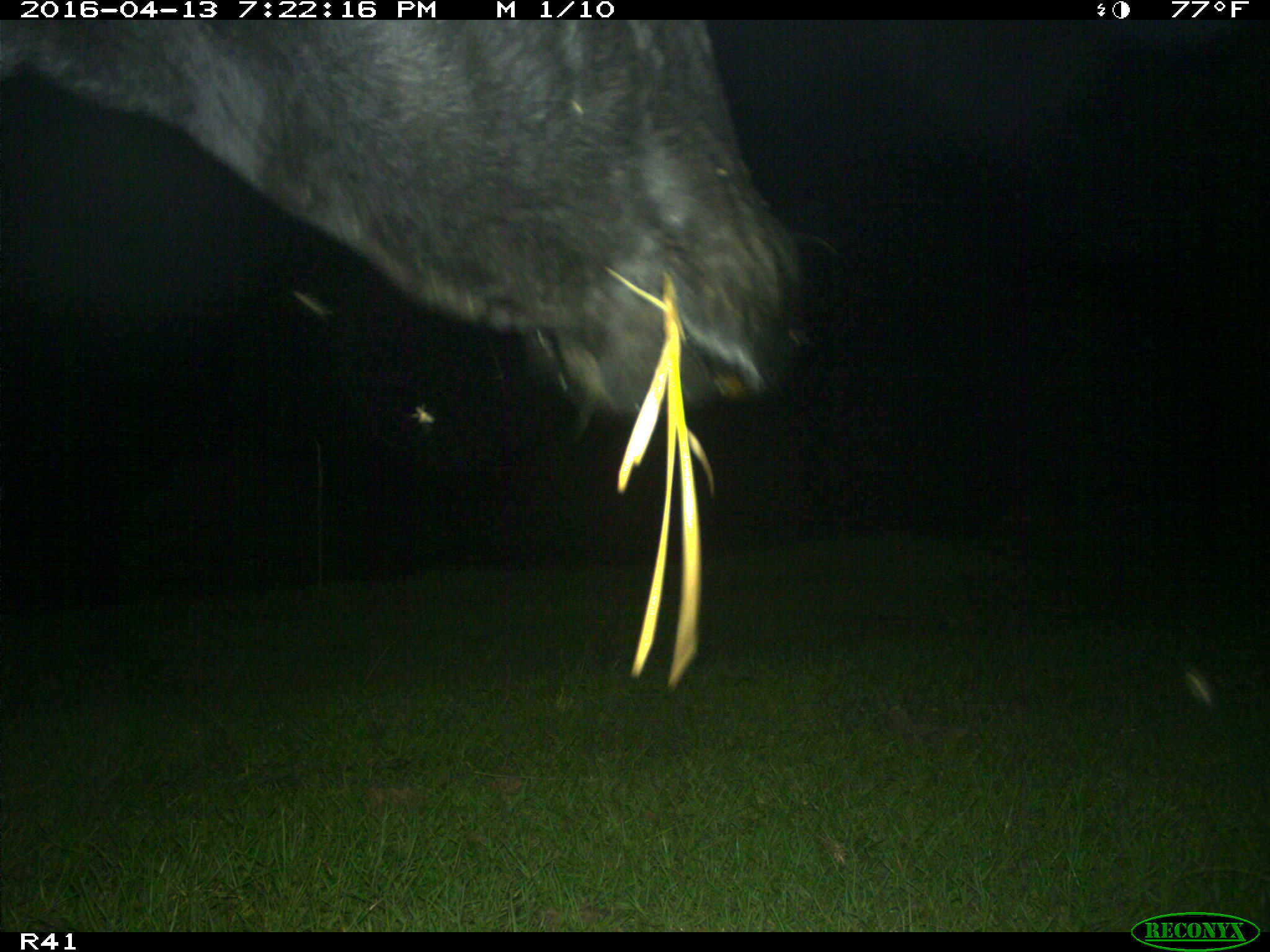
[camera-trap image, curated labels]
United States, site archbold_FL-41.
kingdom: Animalia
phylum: Chordata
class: Mammalia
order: Artiodactyla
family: Bovidae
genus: Bos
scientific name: Bos taurus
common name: domestic cow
Bos taurus (domestic cow).